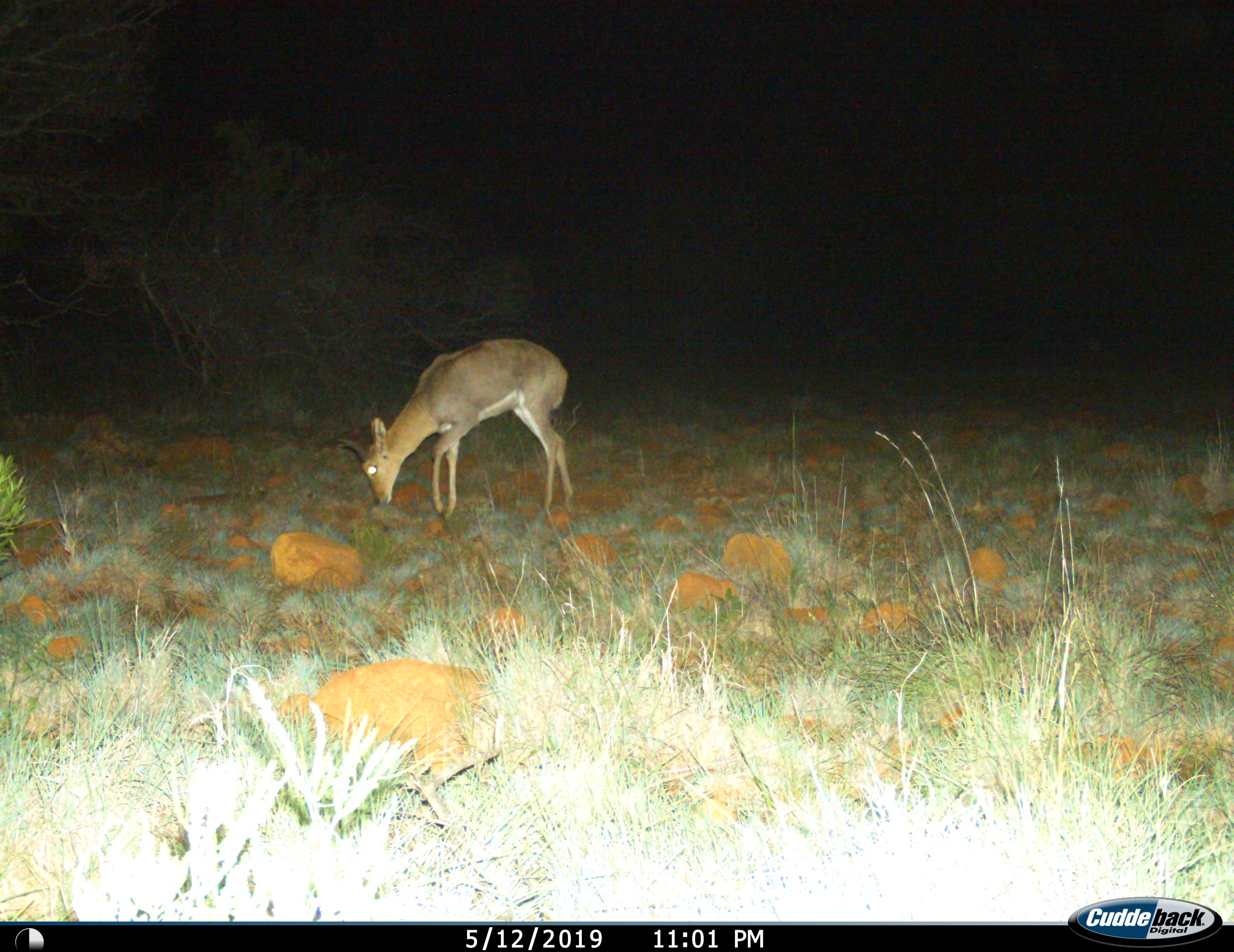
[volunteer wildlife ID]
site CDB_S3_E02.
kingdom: Animalia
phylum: Chordata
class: Mammalia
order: Artiodactyla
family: Bovidae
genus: Redunca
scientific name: Redunca fulvorufula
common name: mountain reedbuck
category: reedbuckmountain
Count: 1.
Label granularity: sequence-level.